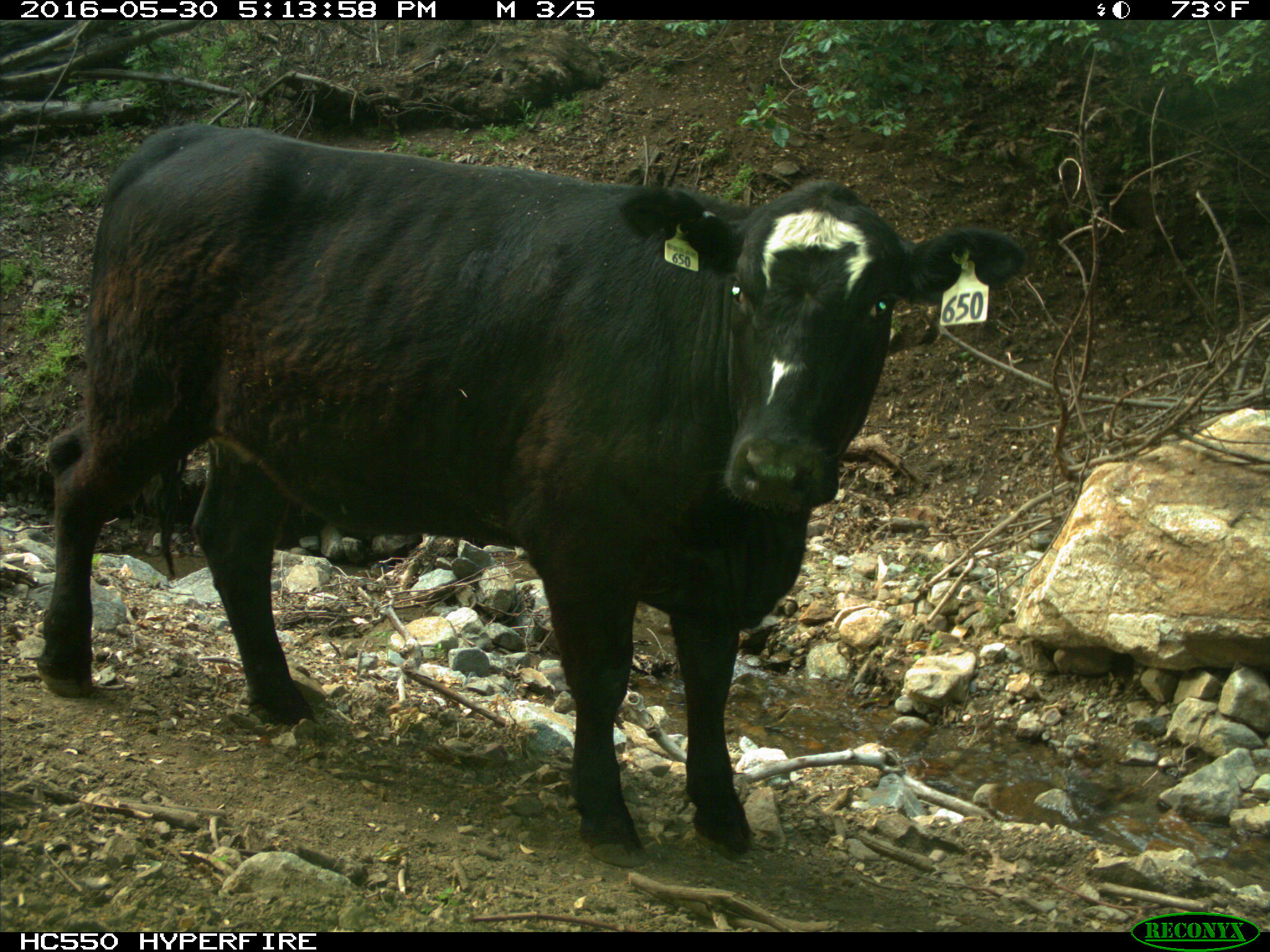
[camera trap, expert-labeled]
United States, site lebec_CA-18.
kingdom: Animalia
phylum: Chordata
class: Mammalia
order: Artiodactyla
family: Bovidae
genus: Bos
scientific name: Bos taurus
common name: domestic cow